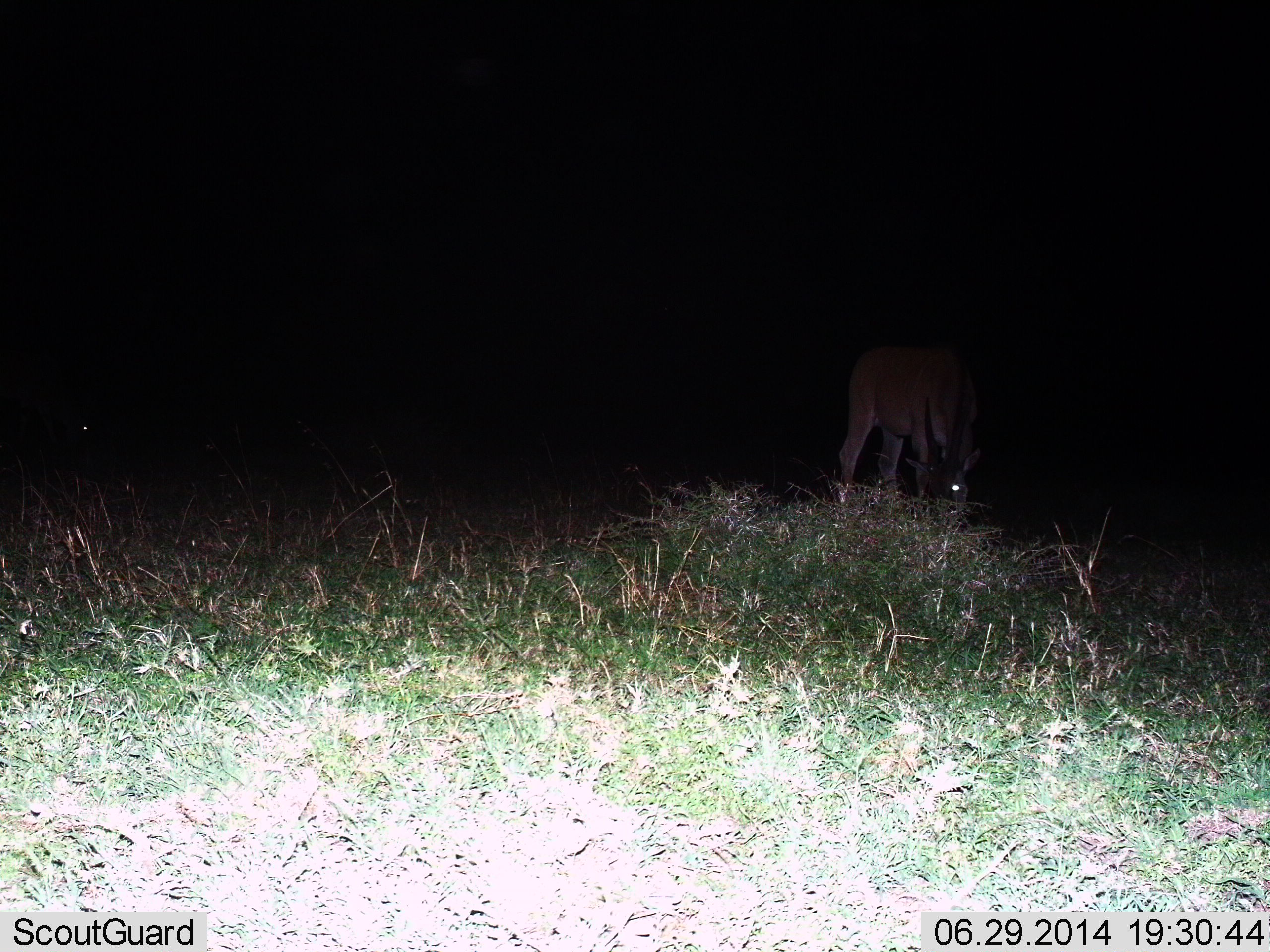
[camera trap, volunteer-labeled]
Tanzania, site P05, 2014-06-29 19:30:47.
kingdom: Animalia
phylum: Chordata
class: Mammalia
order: Artiodactyla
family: Bovidae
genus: Tragelaphus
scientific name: Tragelaphus oryx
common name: eland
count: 1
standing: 43%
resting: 0%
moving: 14%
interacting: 0%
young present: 0%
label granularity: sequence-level